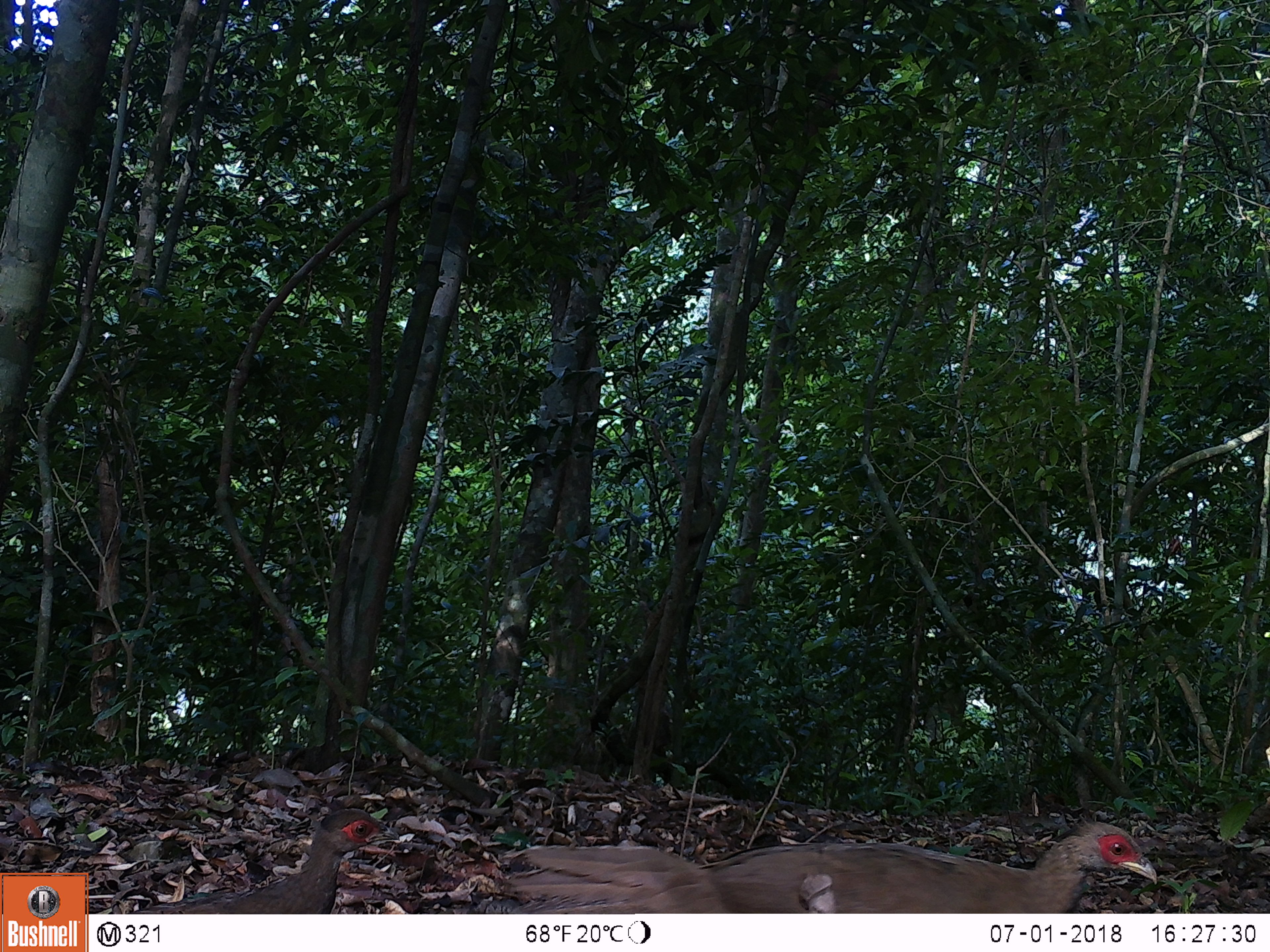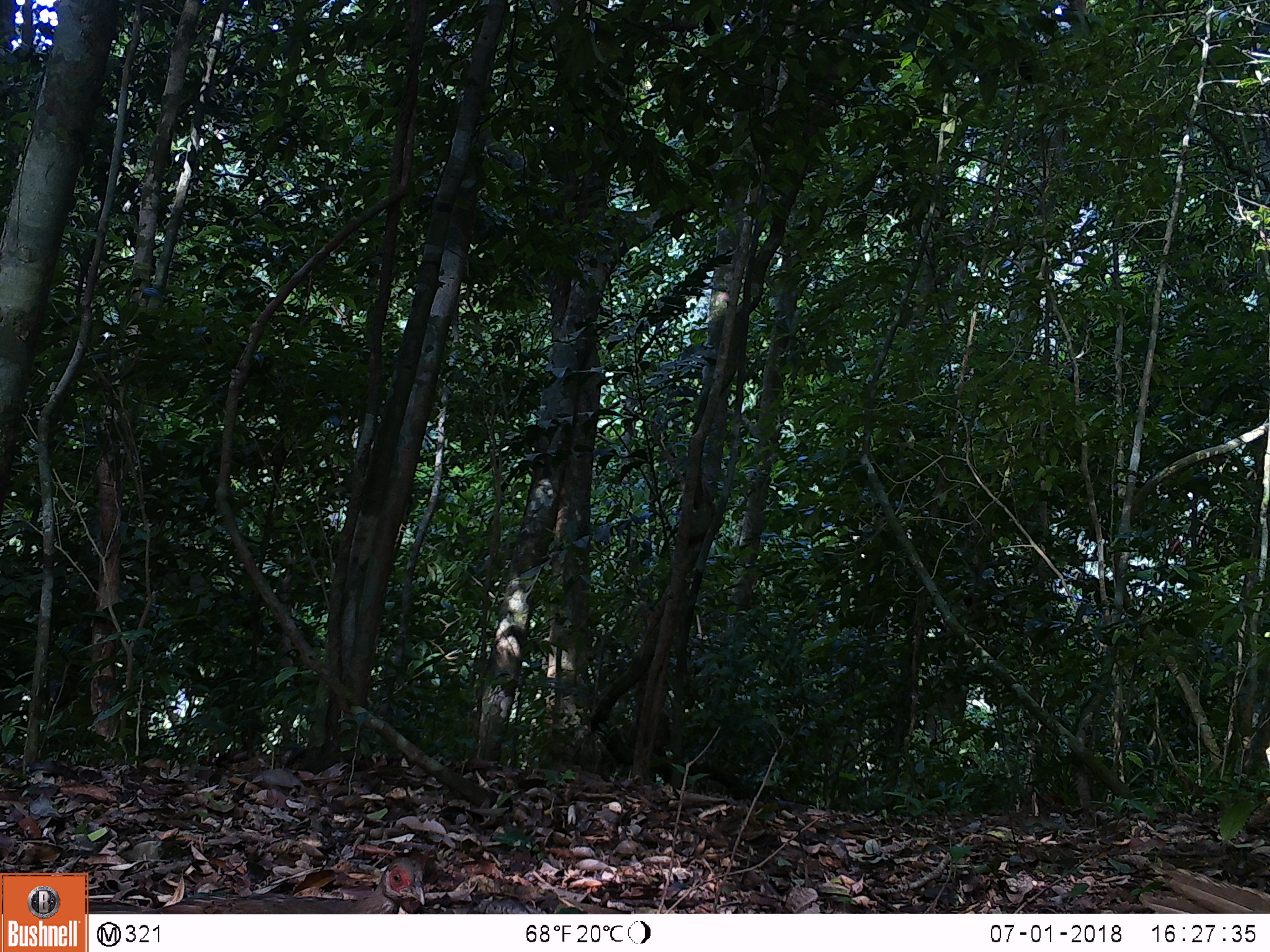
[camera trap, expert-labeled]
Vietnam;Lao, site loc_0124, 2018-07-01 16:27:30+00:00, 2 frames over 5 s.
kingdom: Animalia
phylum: Chordata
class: Aves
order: Galliformes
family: Phasianidae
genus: Lophura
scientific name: Lophura nycthemera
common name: silver pheasant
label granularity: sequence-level